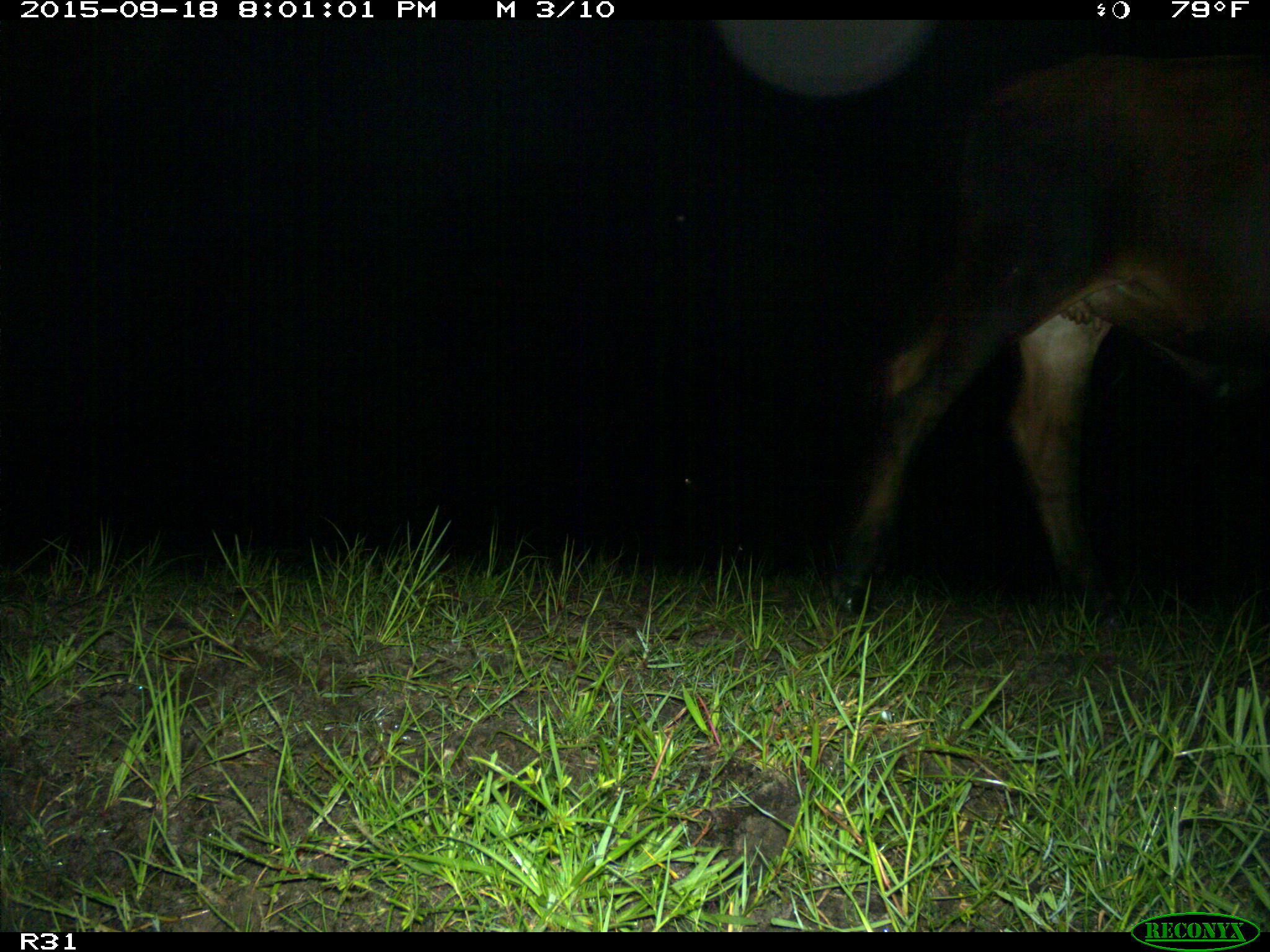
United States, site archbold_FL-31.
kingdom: Animalia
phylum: Chordata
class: Mammalia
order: Artiodactyla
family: Bovidae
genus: Bos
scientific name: Bos taurus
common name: domestic cow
Bos taurus (domestic cow).